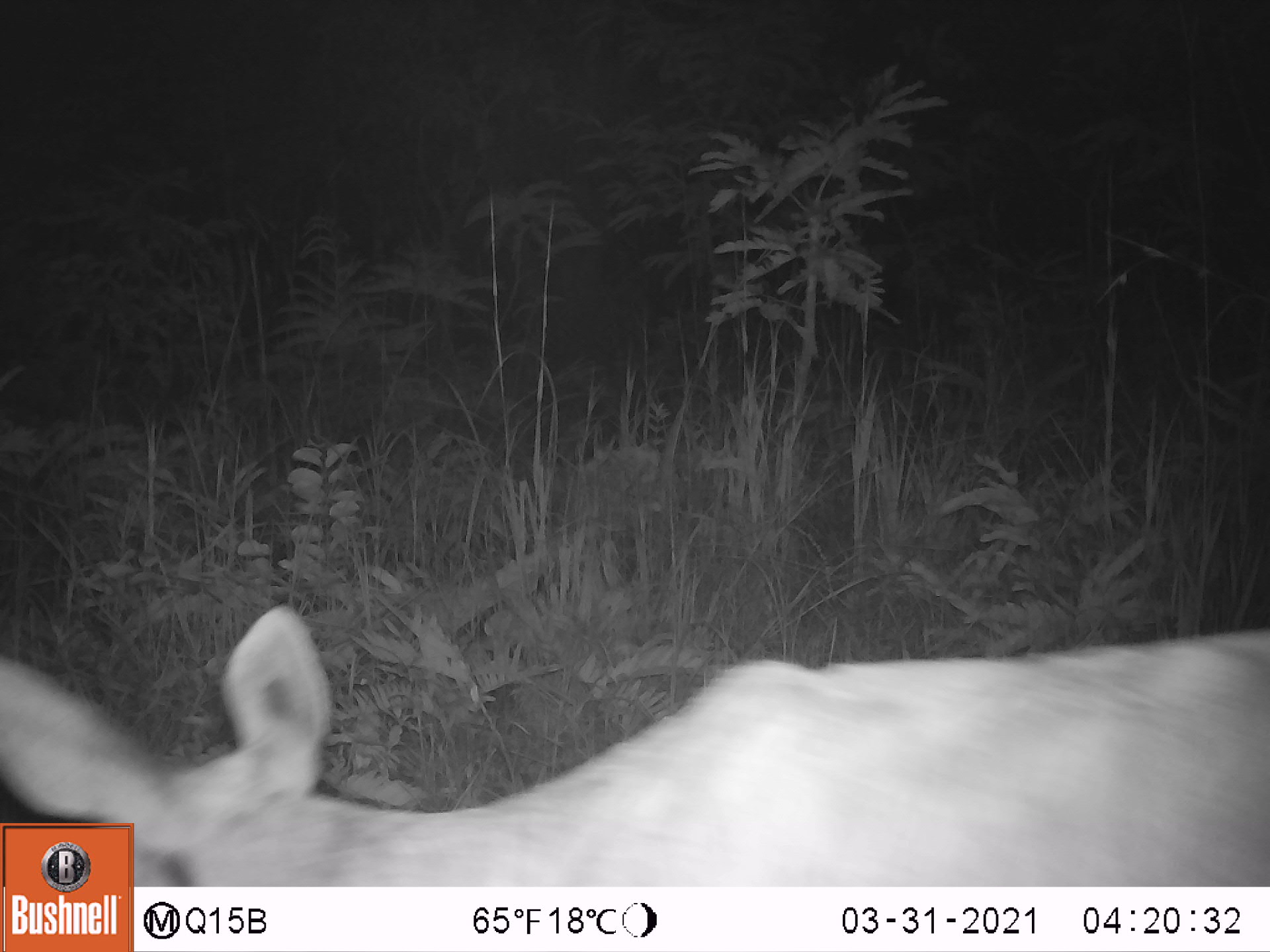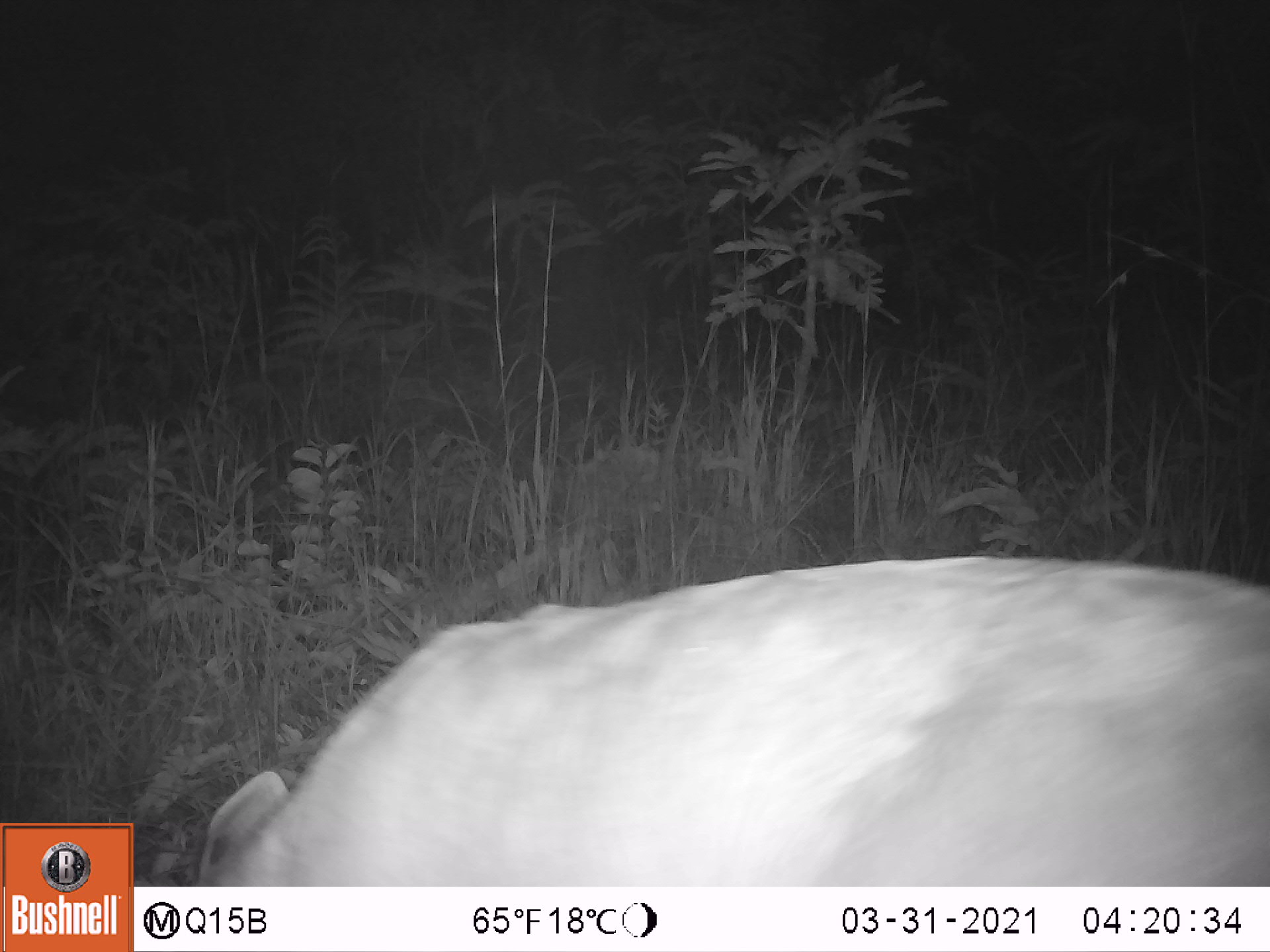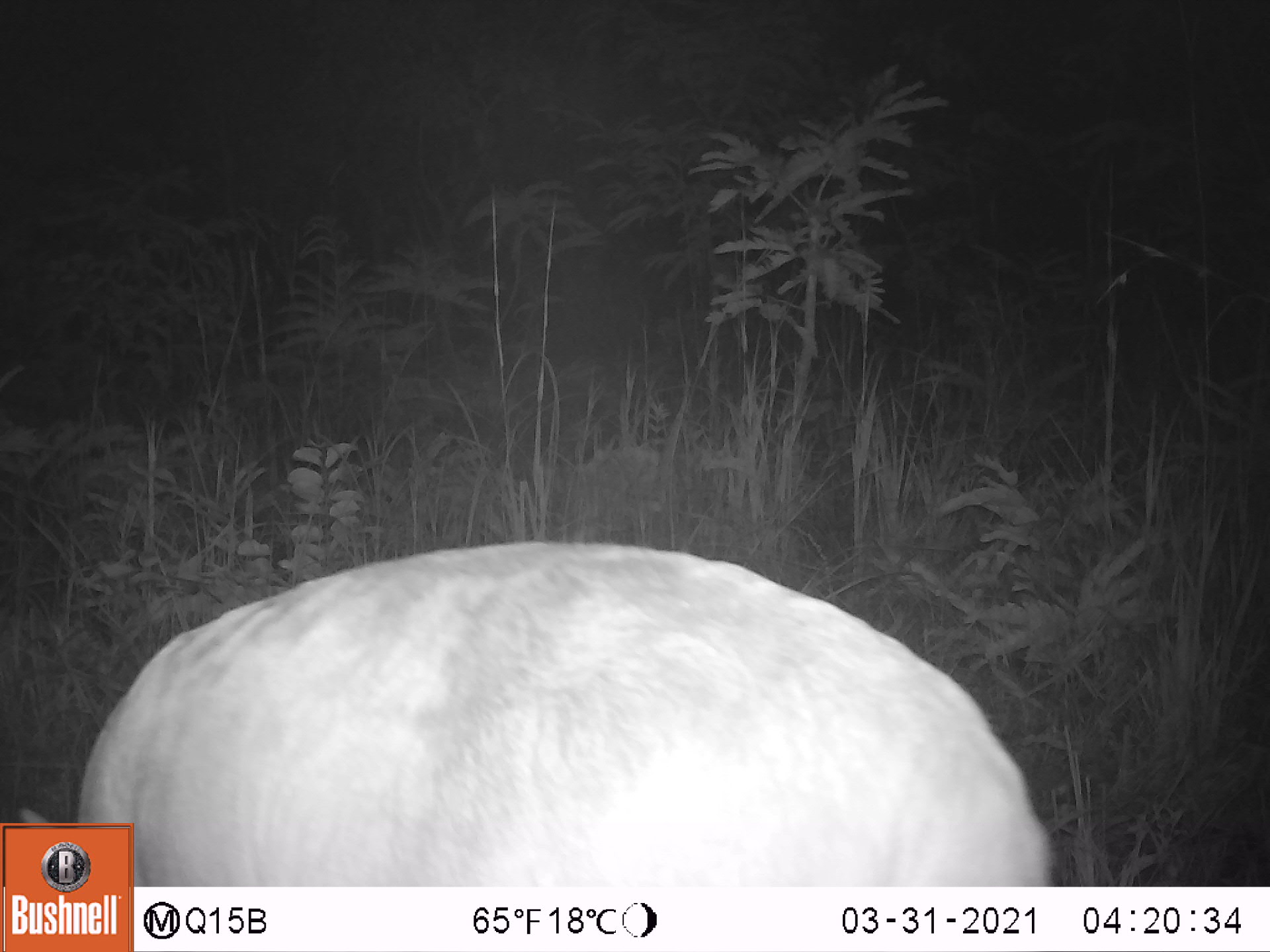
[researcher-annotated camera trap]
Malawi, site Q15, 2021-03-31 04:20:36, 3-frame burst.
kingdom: Animalia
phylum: Chordata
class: Mammalia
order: Artiodactyla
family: Bovidae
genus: Redunca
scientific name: Redunca arundinum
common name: southern reedbuck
Southern reedbuck (Redunca arundinum), count 1.